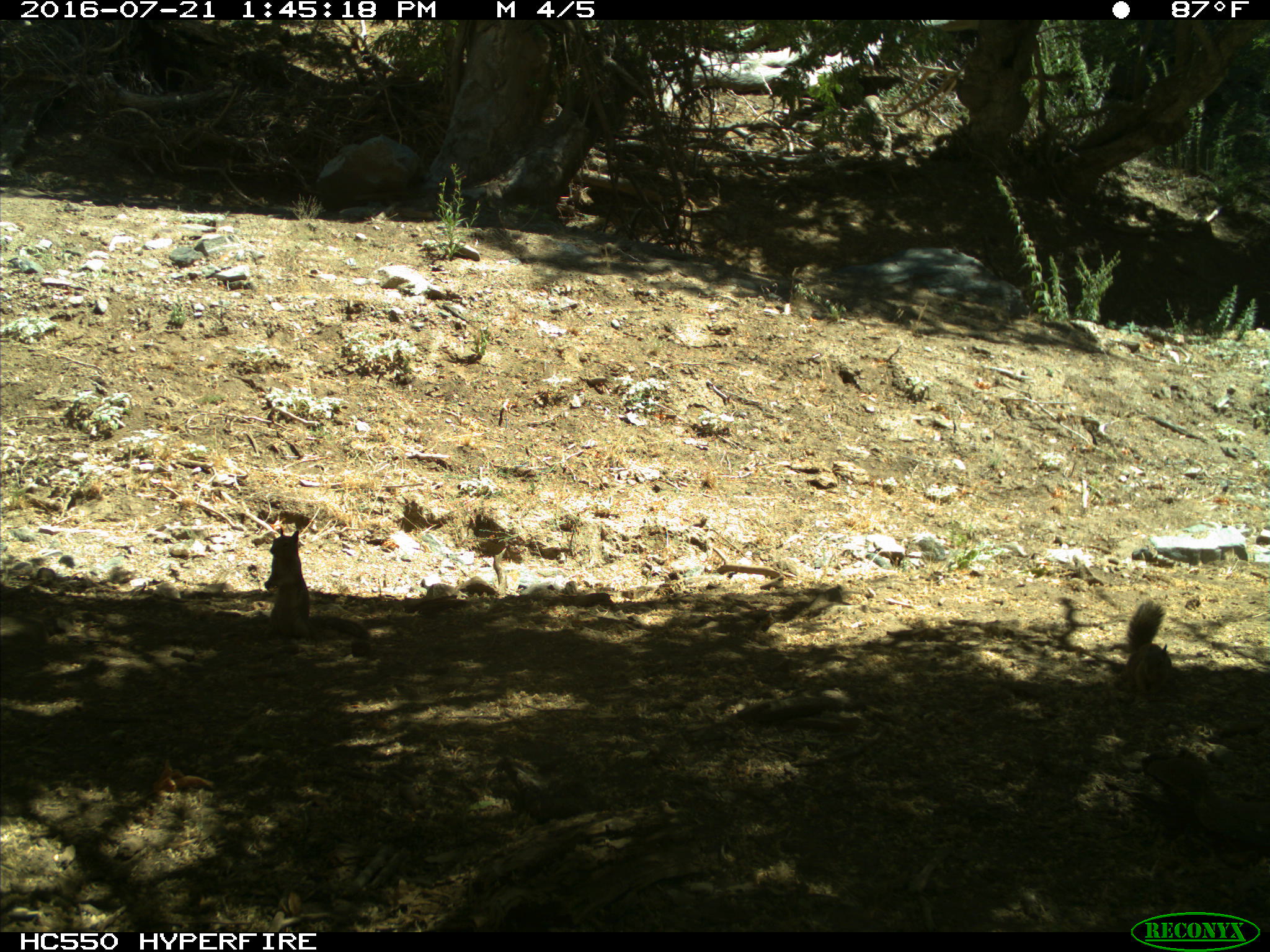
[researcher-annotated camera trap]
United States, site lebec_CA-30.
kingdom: Animalia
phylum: Chordata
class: Mammalia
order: Rodentia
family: Sciuridae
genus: Otospermophilus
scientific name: Otospermophilus beecheyi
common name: california ground squirrel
Otospermophilus beecheyi (california ground squirrel).